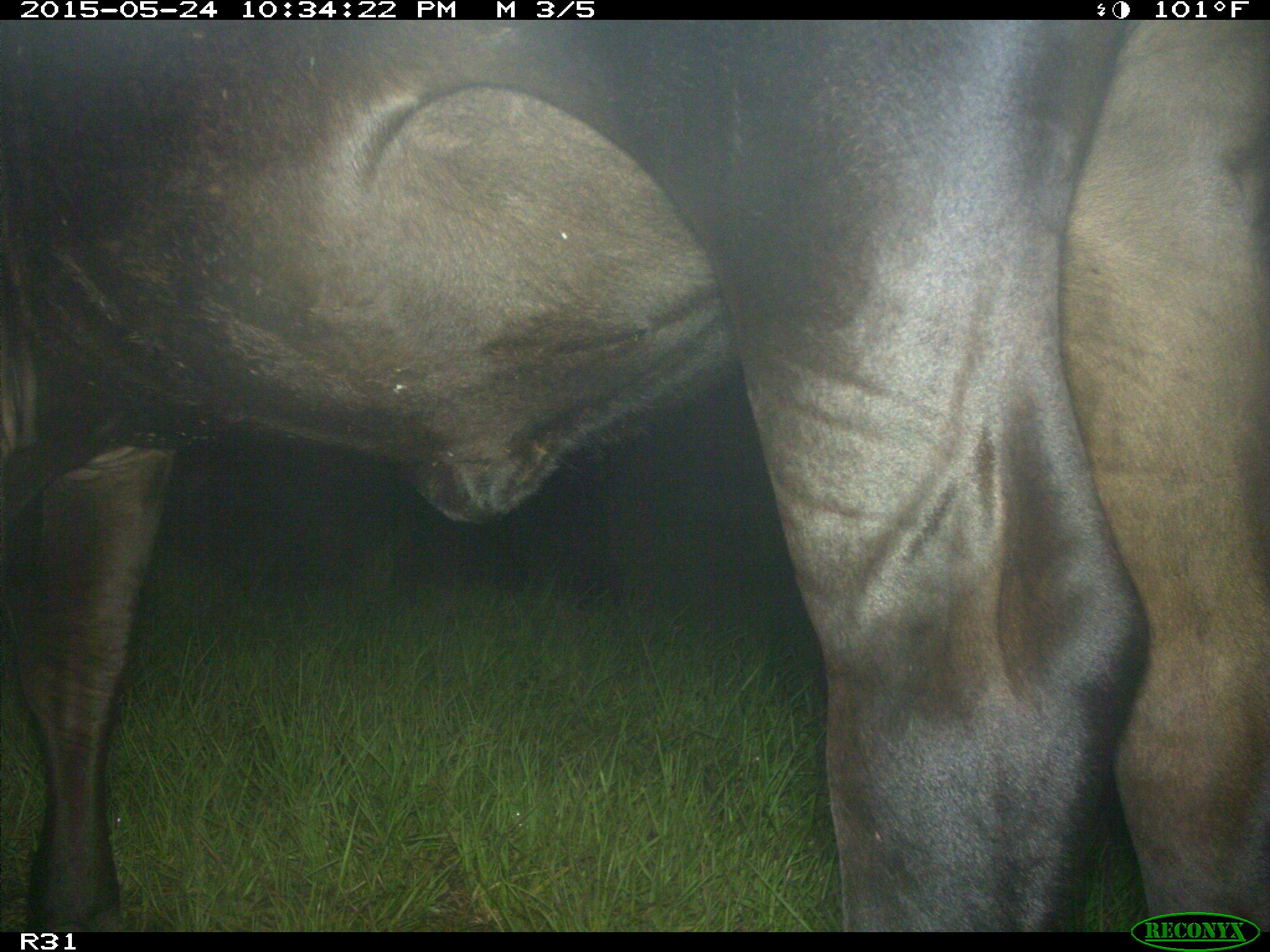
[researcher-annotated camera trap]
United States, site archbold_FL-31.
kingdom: Animalia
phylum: Chordata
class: Mammalia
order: Artiodactyla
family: Bovidae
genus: Bos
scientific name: Bos taurus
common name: domestic cow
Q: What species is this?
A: Bos taurus (domestic cow).